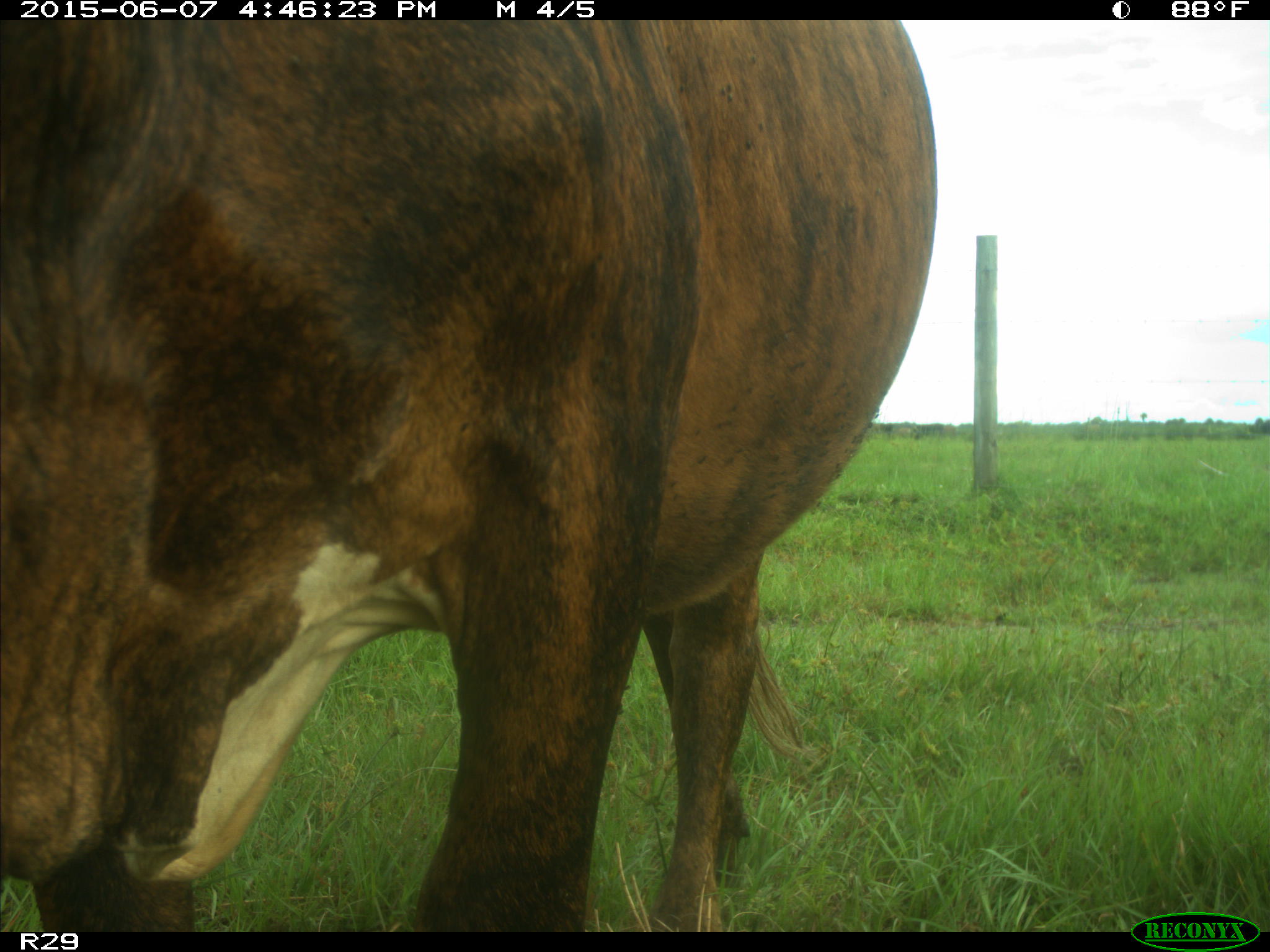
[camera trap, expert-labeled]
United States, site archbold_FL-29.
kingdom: Animalia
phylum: Chordata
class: Mammalia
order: Artiodactyla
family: Bovidae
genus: Bos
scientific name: Bos taurus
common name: domestic cow